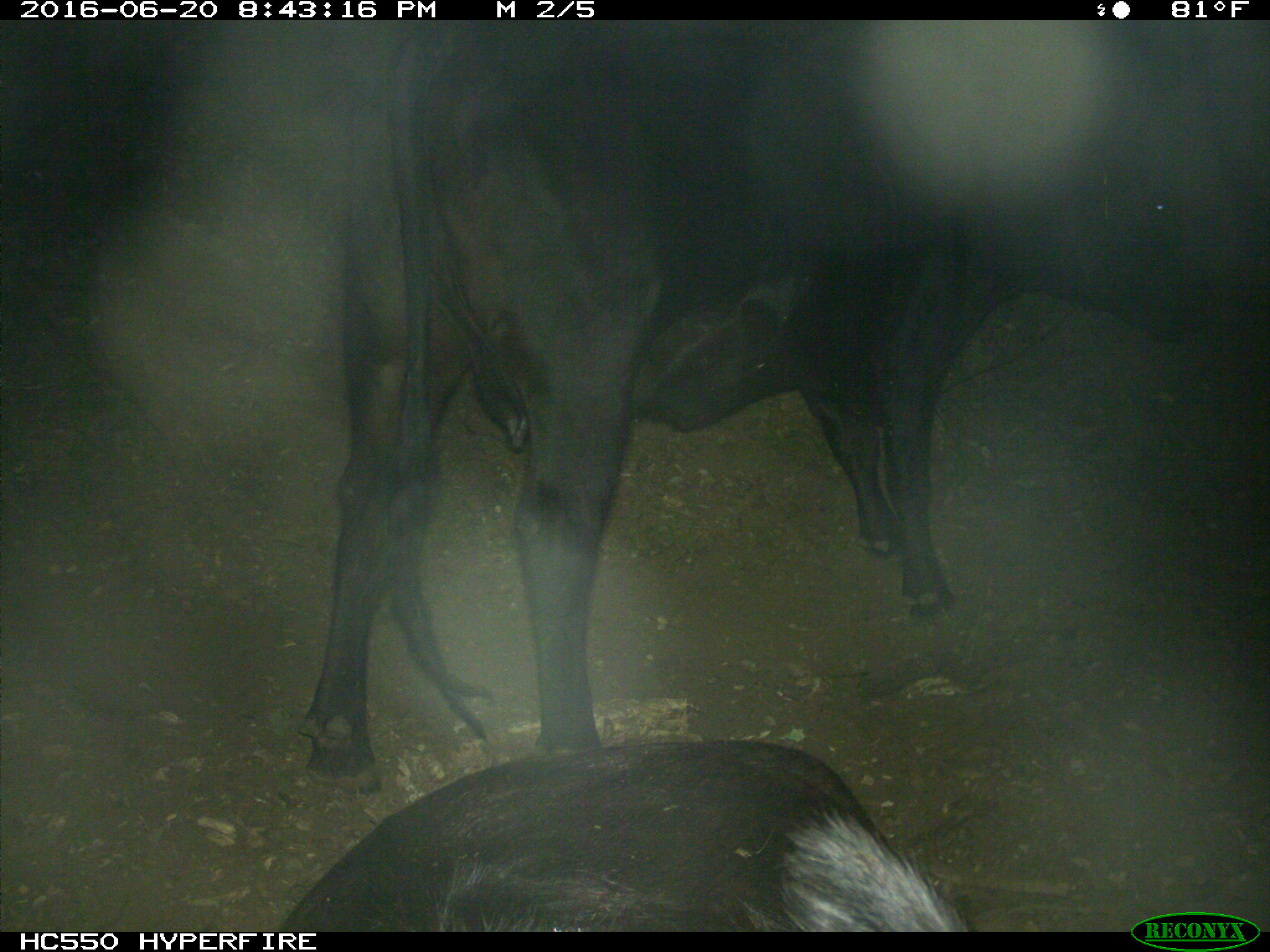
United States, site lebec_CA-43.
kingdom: Animalia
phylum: Chordata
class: Mammalia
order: Artiodactyla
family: Bovidae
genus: Bos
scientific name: Bos taurus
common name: domestic cow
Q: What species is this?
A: Bos taurus (domestic cow).